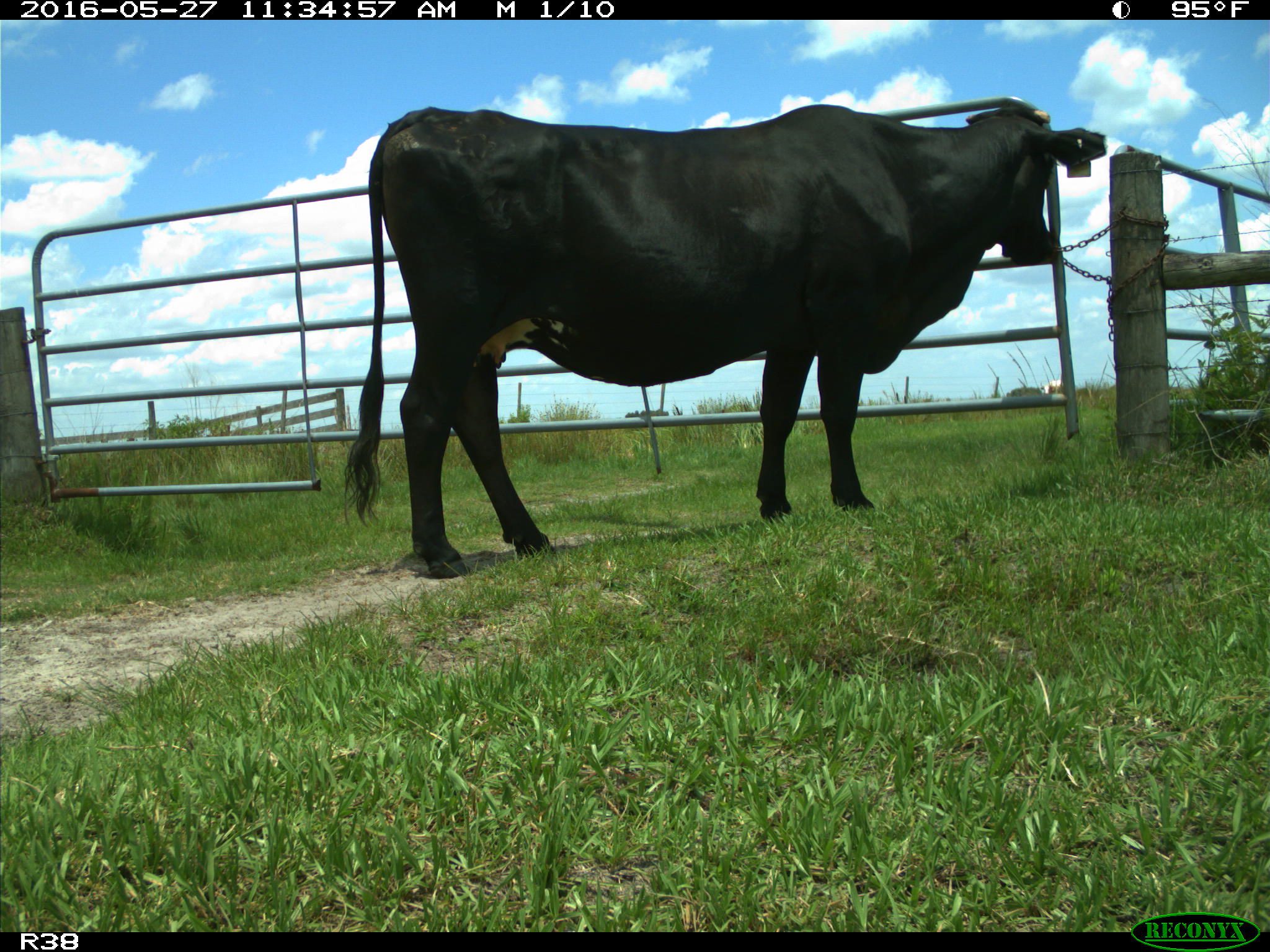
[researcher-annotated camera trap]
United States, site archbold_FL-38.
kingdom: Animalia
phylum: Chordata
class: Mammalia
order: Artiodactyla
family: Bovidae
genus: Bos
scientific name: Bos taurus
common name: domestic cow